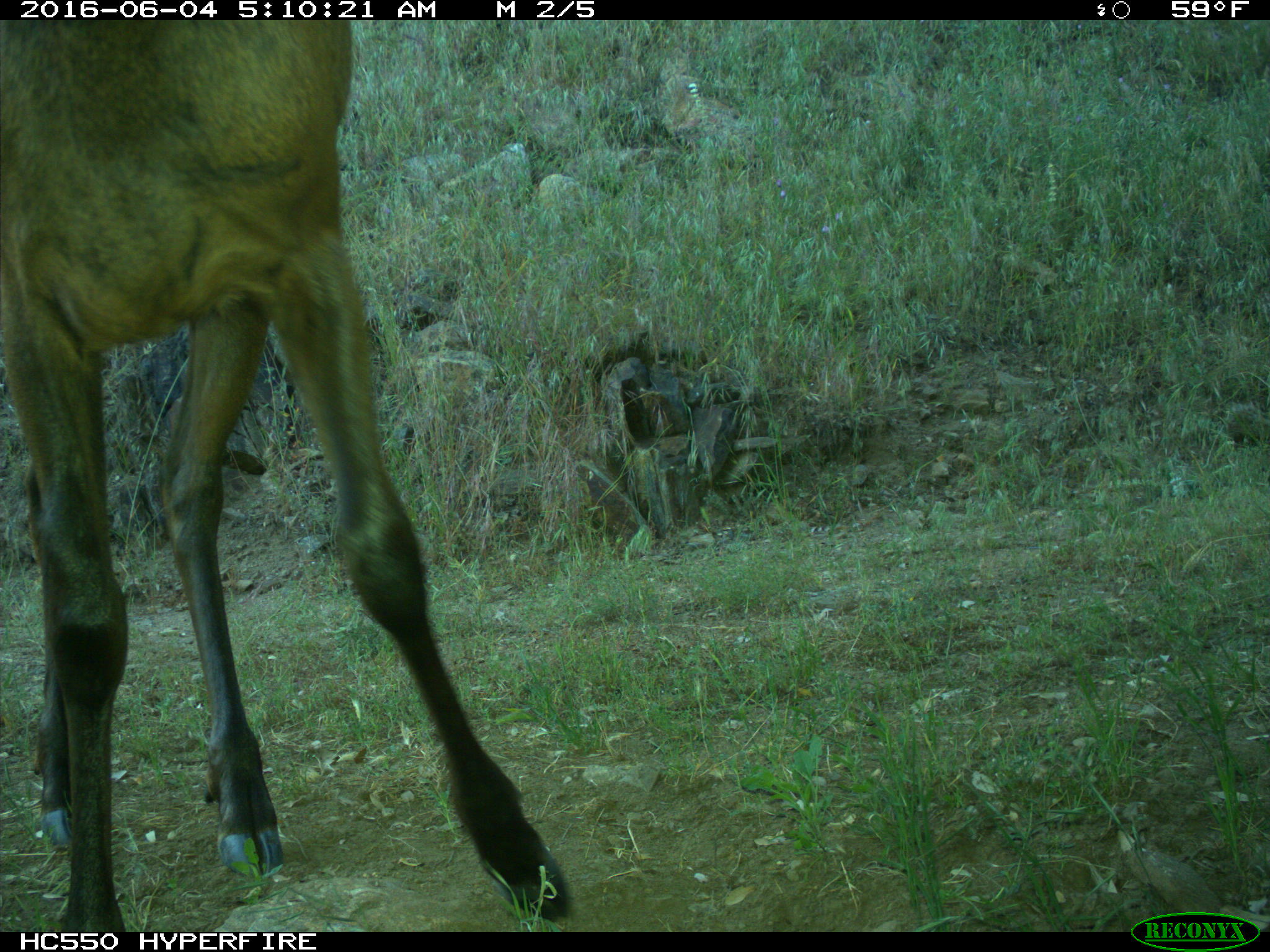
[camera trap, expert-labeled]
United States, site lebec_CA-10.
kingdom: Animalia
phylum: Chordata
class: Mammalia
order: Artiodactyla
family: Cervidae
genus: Cervus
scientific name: Cervus canadensis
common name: elk